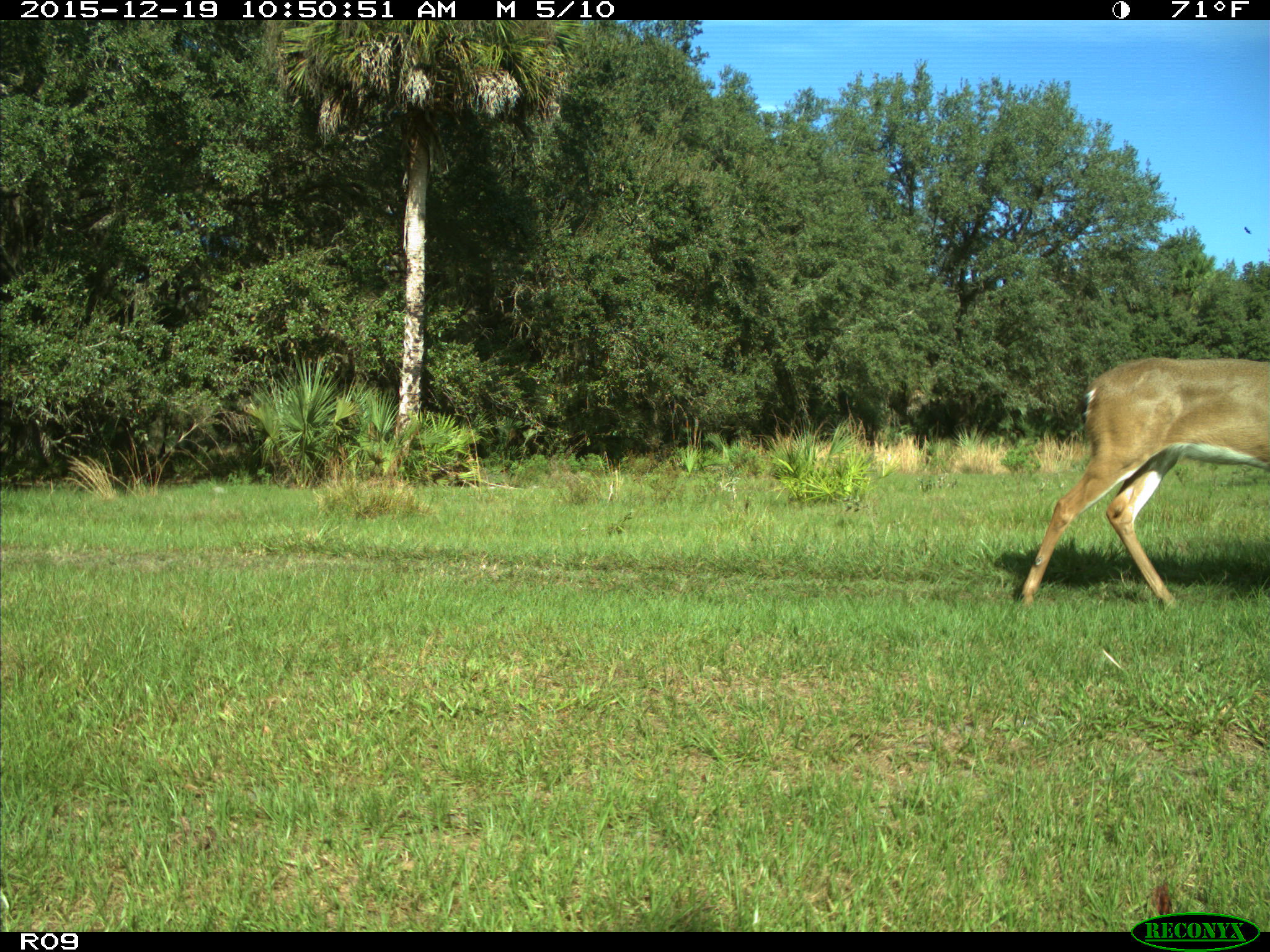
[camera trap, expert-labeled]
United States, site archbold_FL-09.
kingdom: Animalia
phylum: Chordata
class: Mammalia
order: Artiodactyla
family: Cervidae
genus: Odocoileus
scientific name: Odocoileus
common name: deer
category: unidentified deer